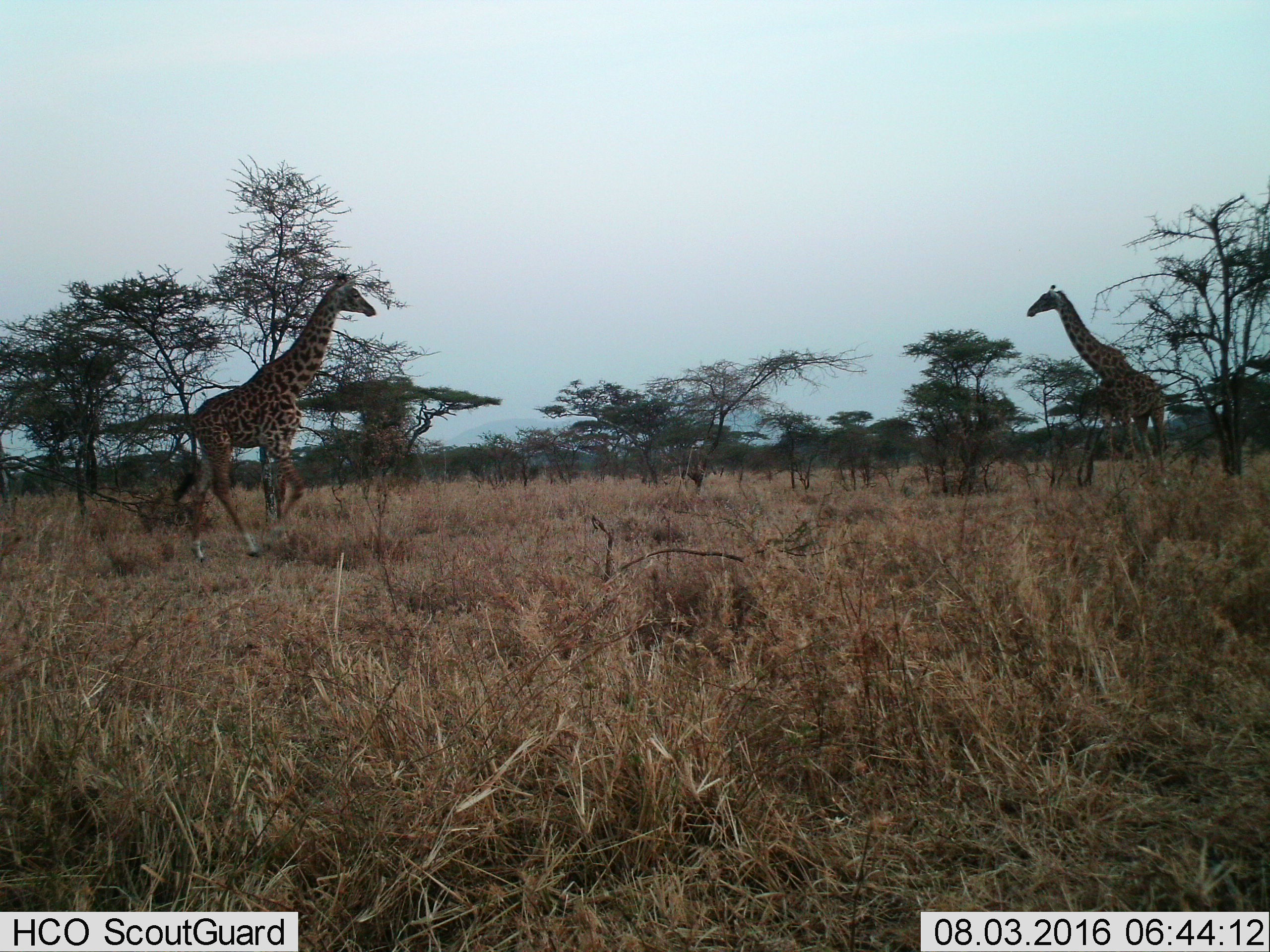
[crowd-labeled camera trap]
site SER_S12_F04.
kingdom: Animalia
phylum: Chordata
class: Mammalia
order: Artiodactyla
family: Giraffidae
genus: Giraffa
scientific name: Giraffa camelopardalis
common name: giraffe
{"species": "giraffe (Giraffa camelopardalis)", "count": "2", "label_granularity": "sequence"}